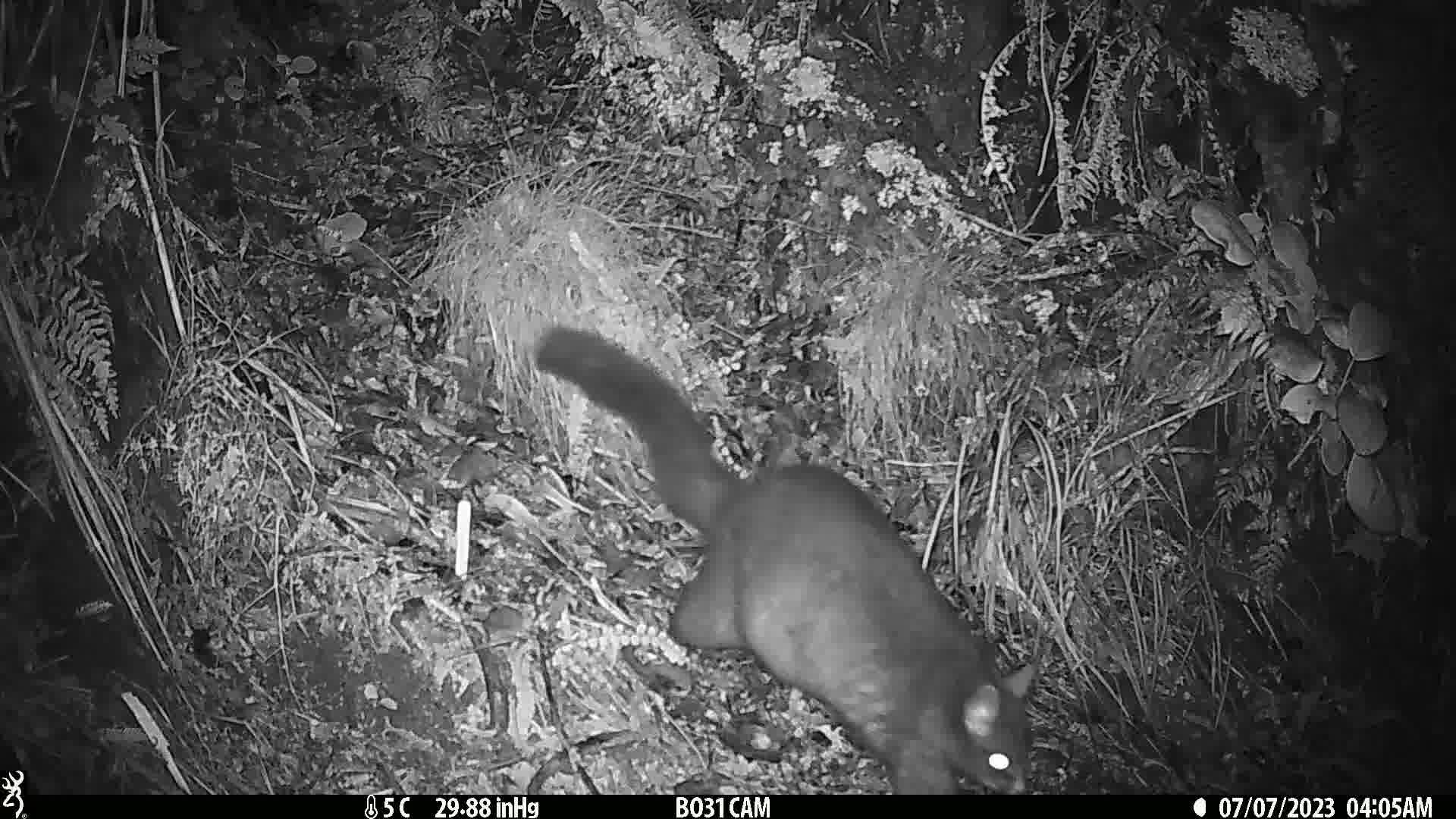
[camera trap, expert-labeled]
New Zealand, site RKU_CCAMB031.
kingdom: Animalia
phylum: Chordata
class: Mammalia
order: Diprotodontia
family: Phalangeridae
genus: Trichosurus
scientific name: Trichosurus vulpecula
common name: common brushtail possum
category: possum